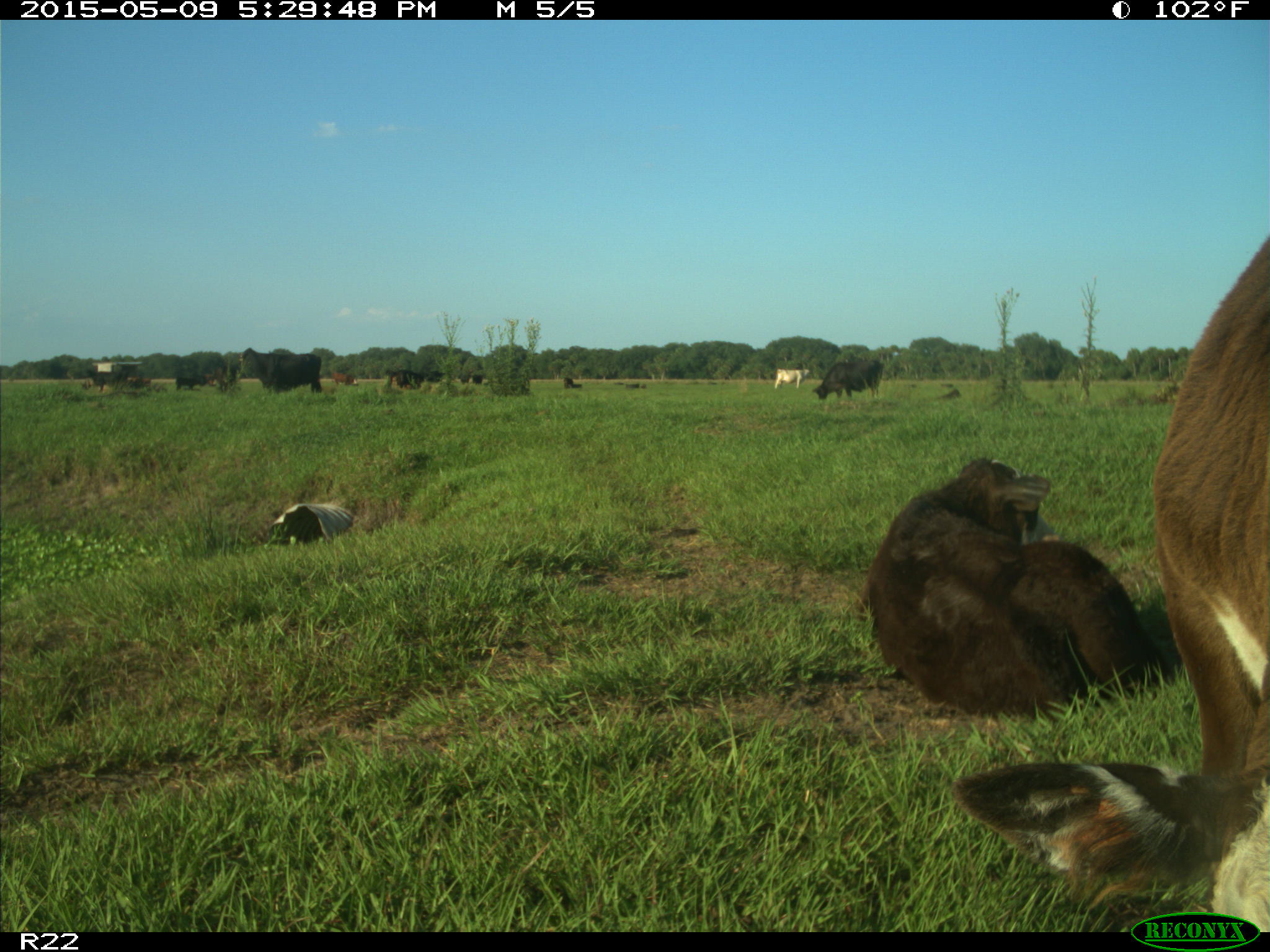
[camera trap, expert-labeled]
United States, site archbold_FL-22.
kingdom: Animalia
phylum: Chordata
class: Mammalia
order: Artiodactyla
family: Bovidae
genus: Bos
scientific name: Bos taurus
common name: domestic cow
Bos taurus (domestic cow).